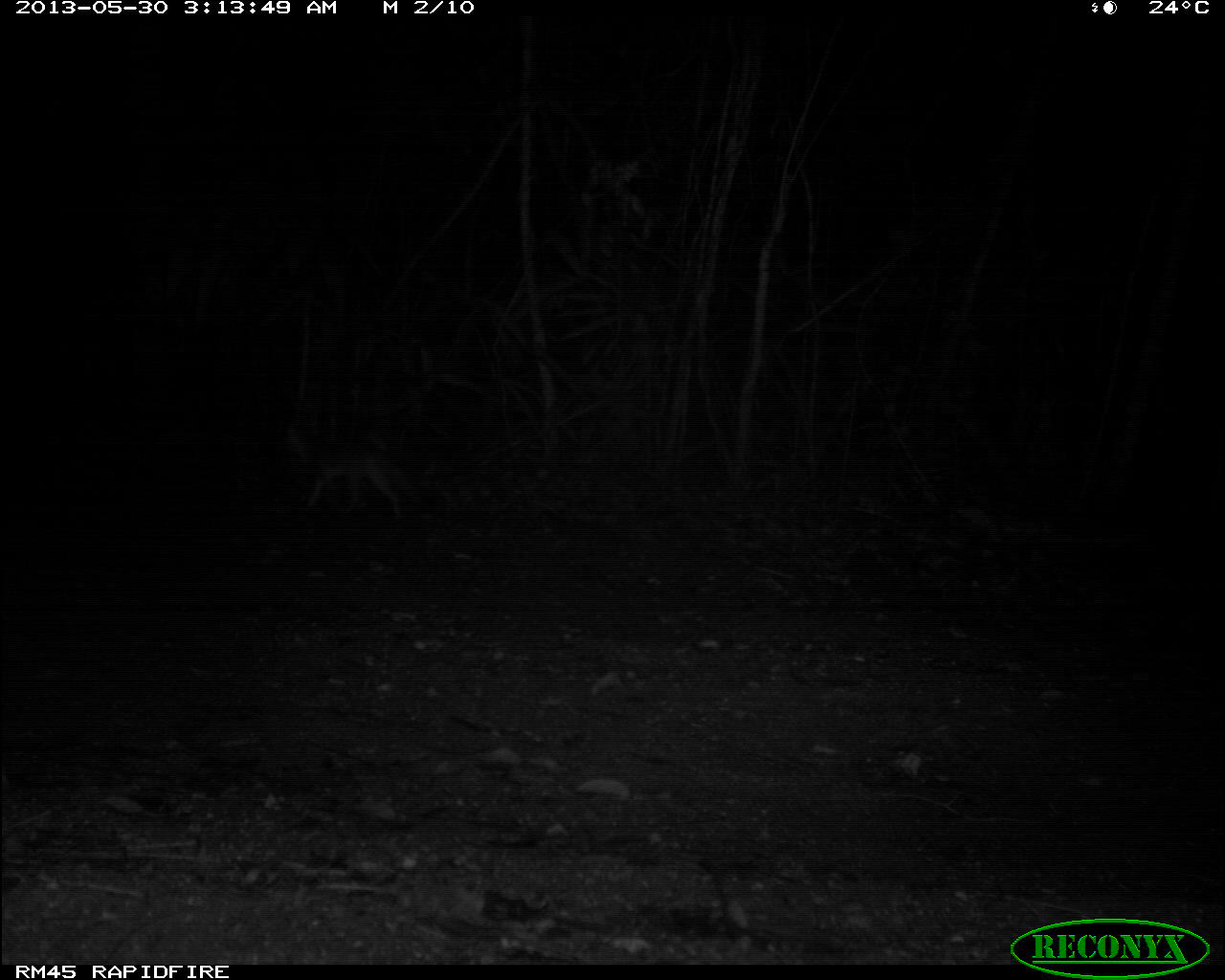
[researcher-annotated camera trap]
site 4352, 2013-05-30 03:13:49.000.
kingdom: Animalia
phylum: Chordata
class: Mammalia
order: Carnivora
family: Canidae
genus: Urocyon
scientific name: Urocyon cinereoargenteus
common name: gray fox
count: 1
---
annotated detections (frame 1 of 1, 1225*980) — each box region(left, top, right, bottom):
urocyon cinereoargenteus: region(286, 425, 416, 514)